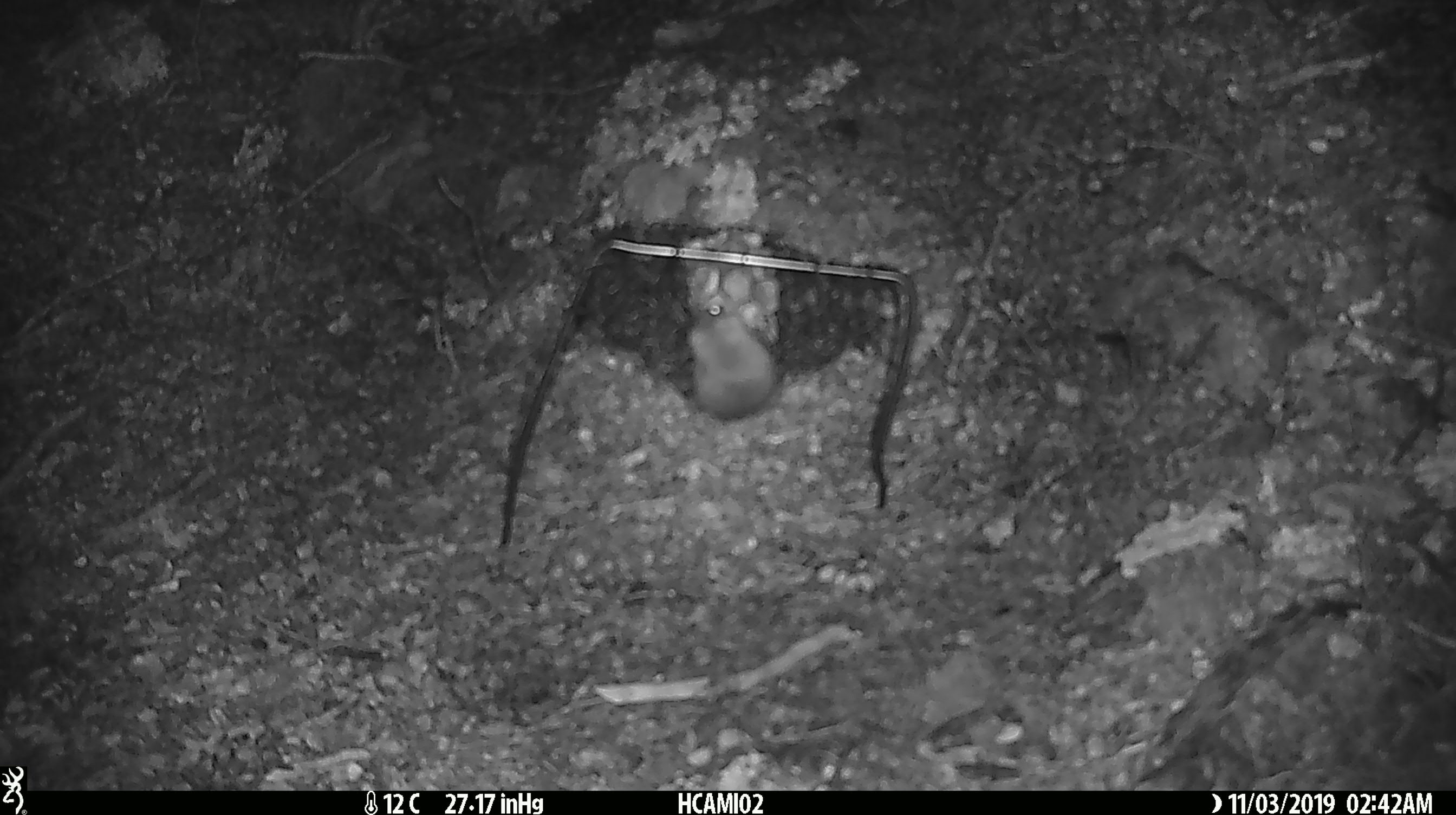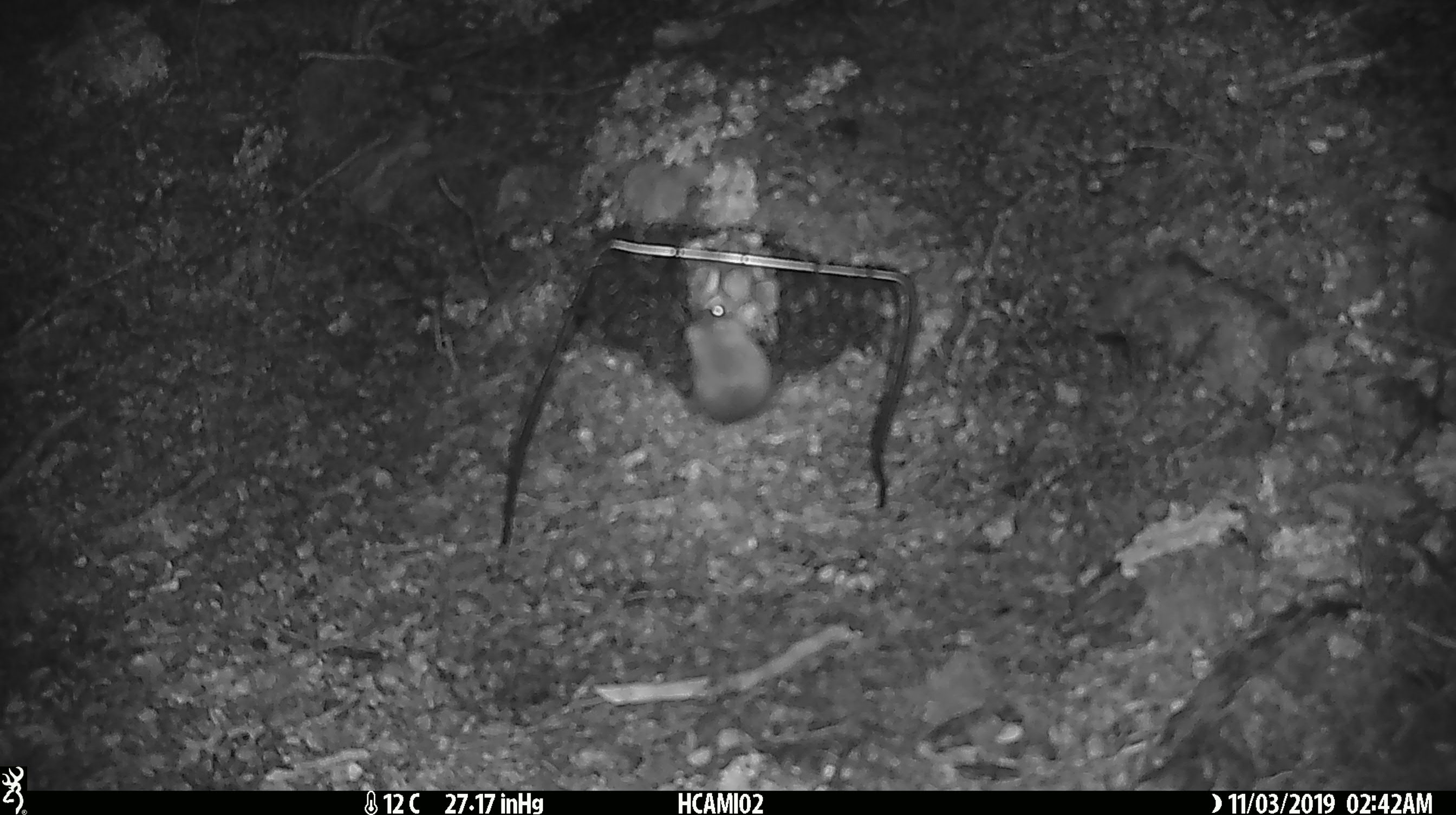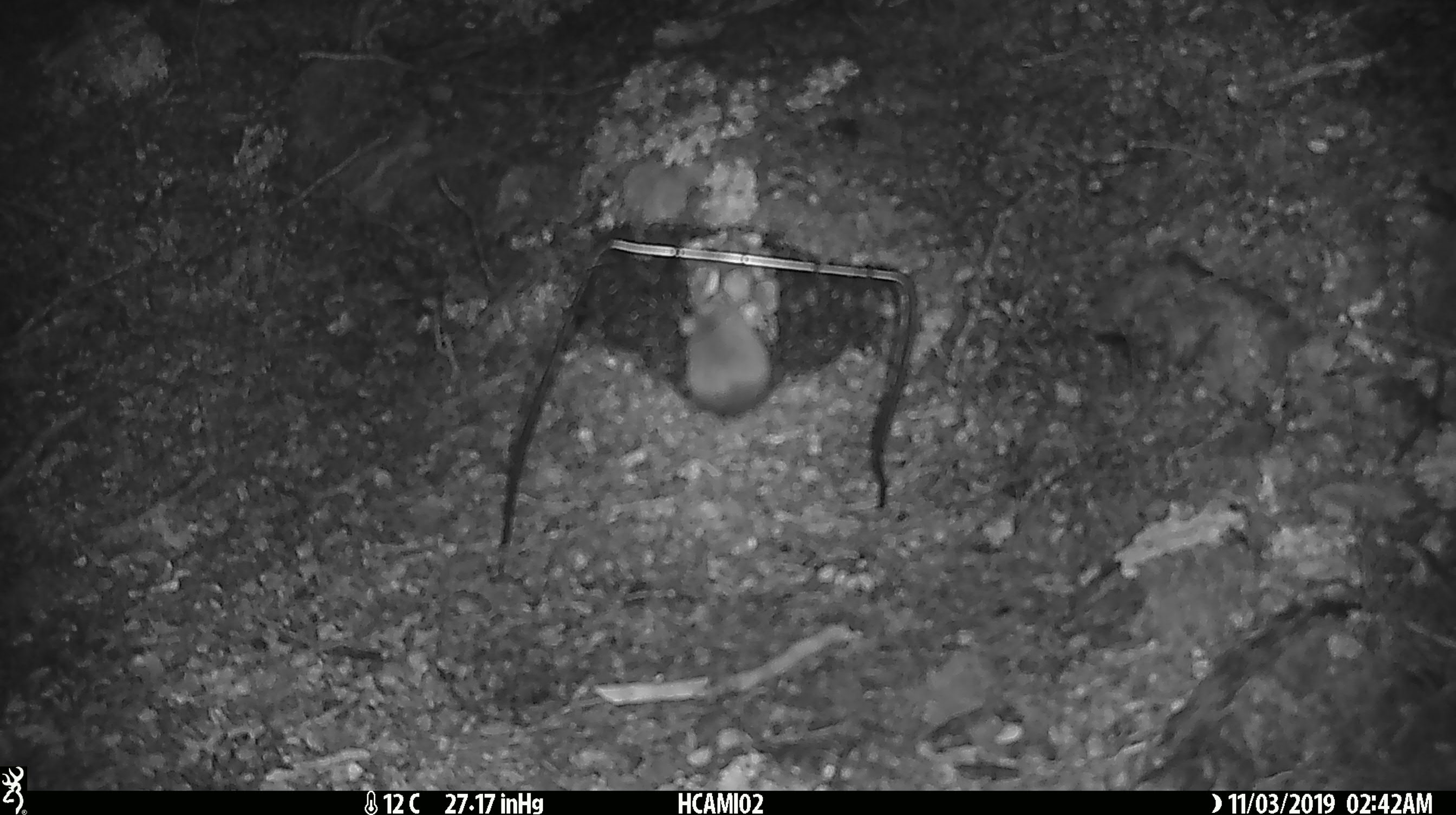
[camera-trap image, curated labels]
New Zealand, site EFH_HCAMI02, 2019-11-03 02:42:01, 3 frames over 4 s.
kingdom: Animalia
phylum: Chordata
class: Mammalia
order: Rodentia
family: Muridae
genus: Mus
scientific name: Mus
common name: mouse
Mouse (Mus).